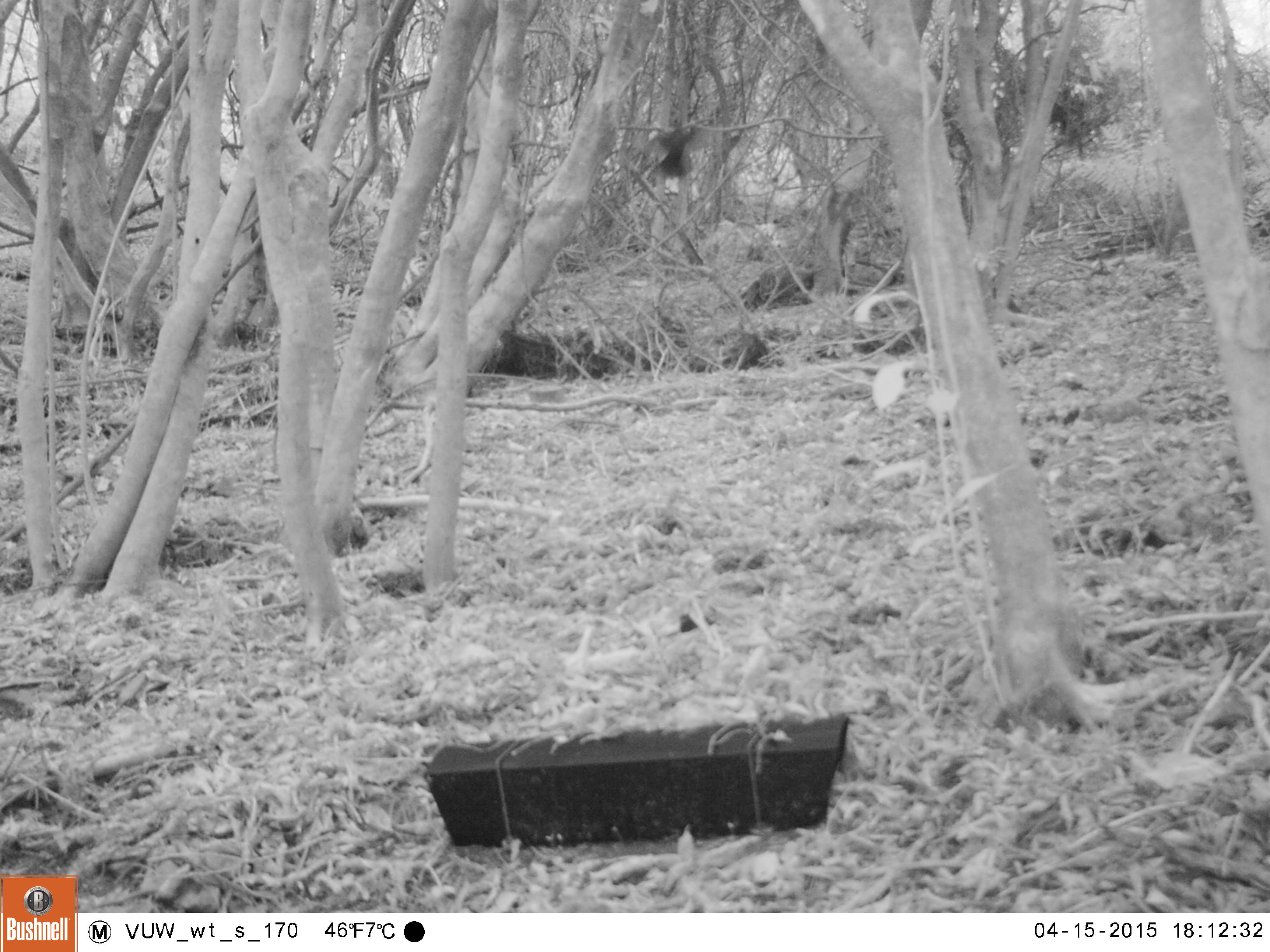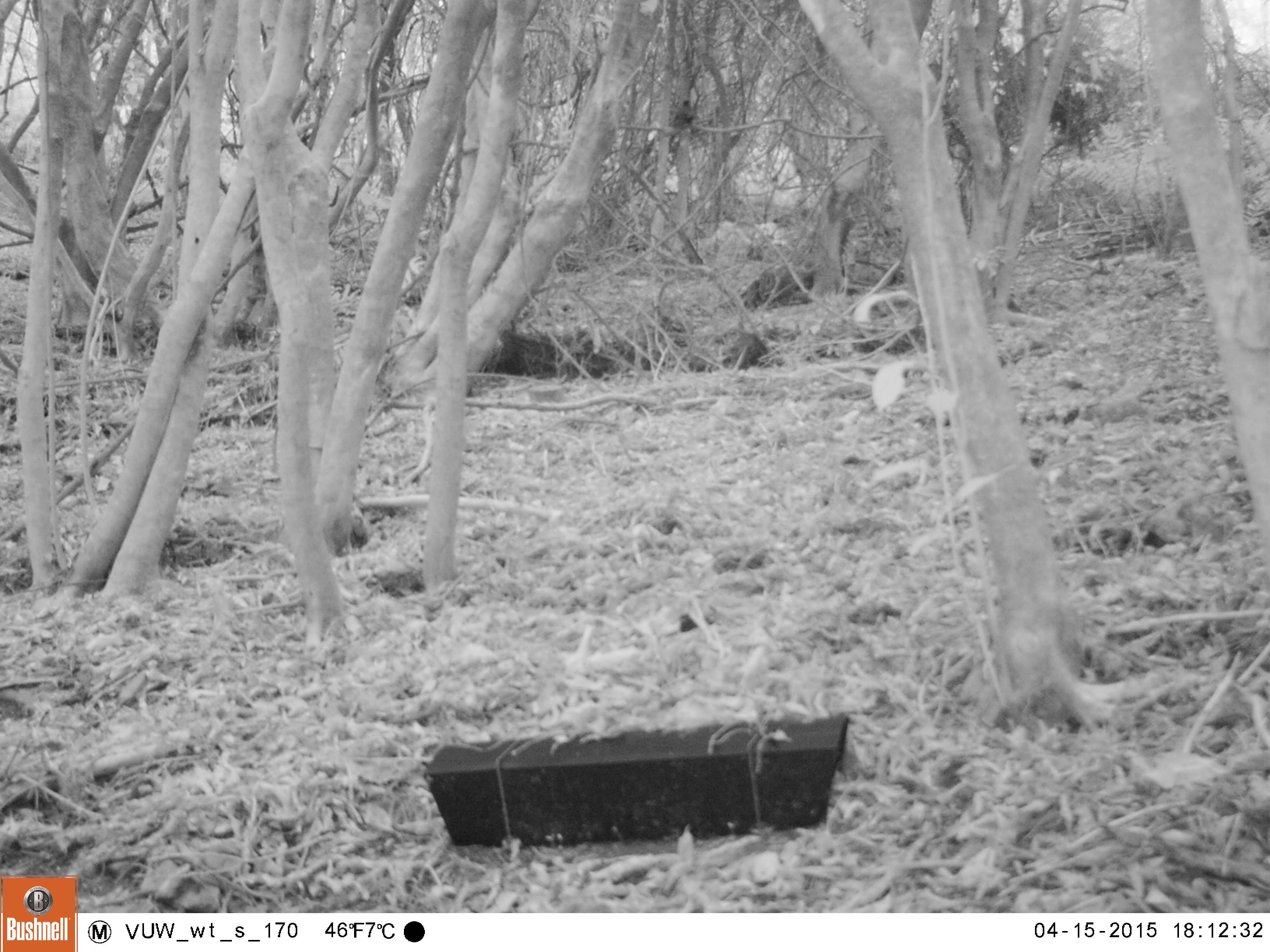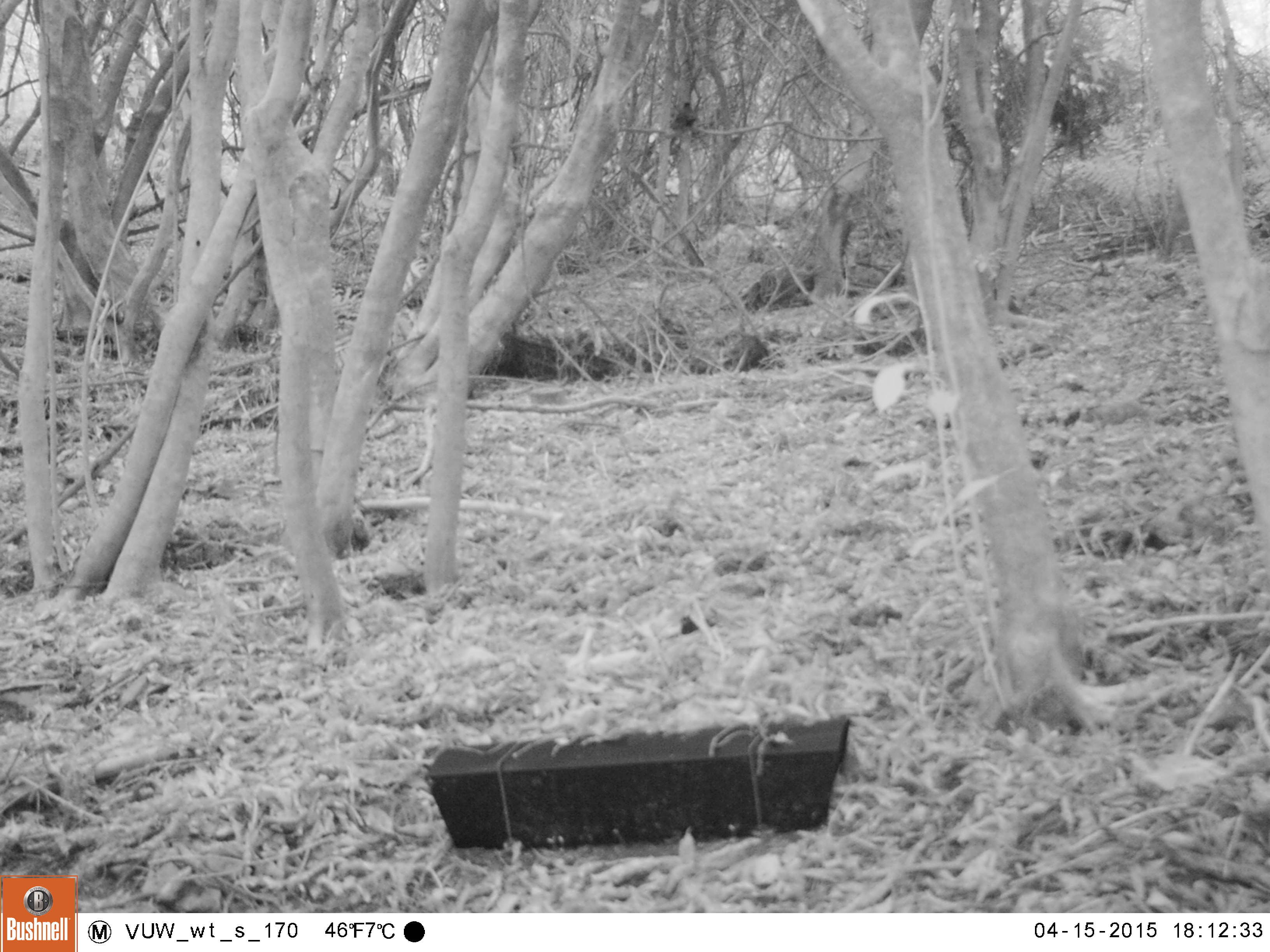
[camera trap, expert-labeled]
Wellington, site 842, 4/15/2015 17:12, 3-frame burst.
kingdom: Animalia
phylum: Chordata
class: Aves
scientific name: Aves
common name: bird